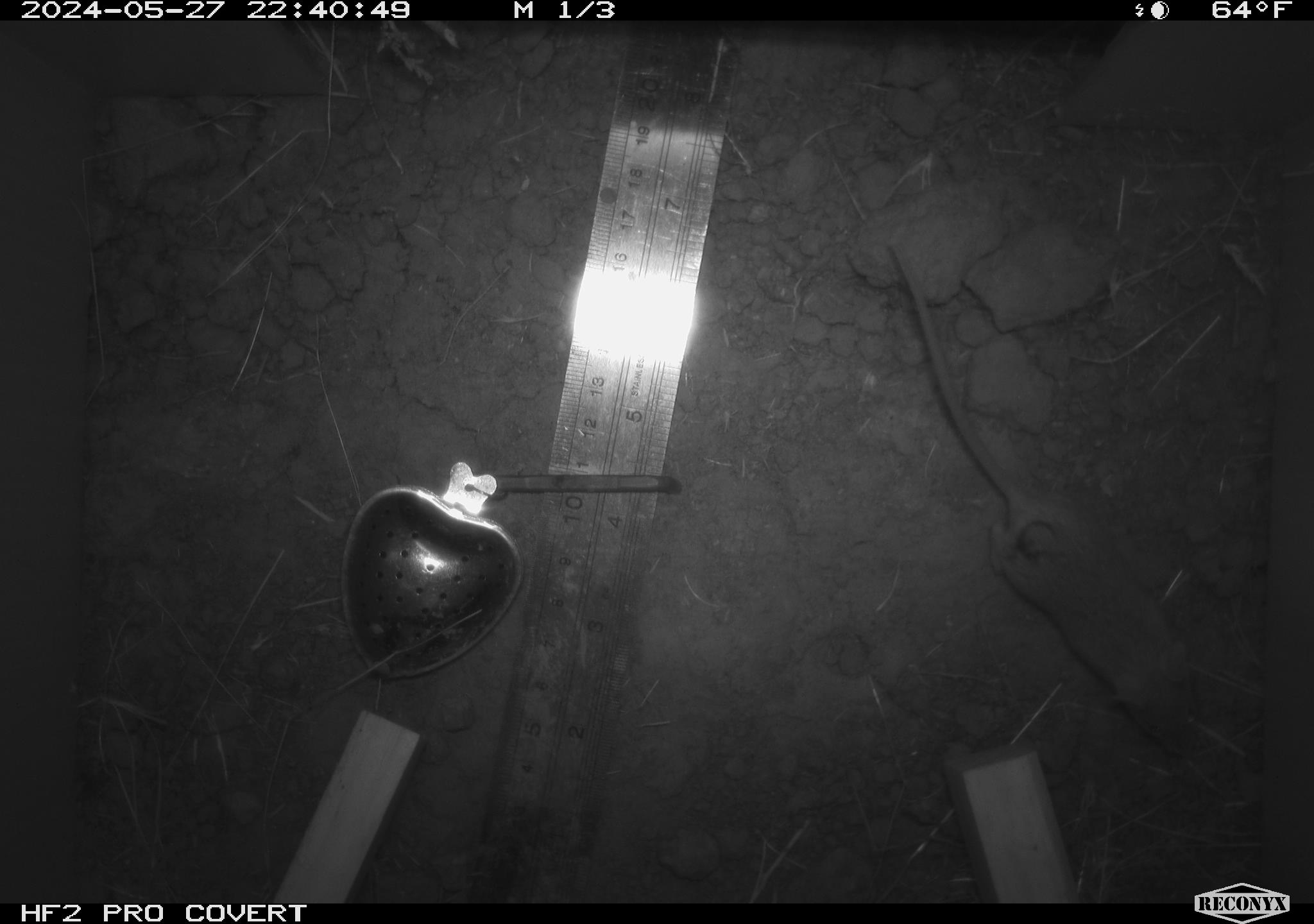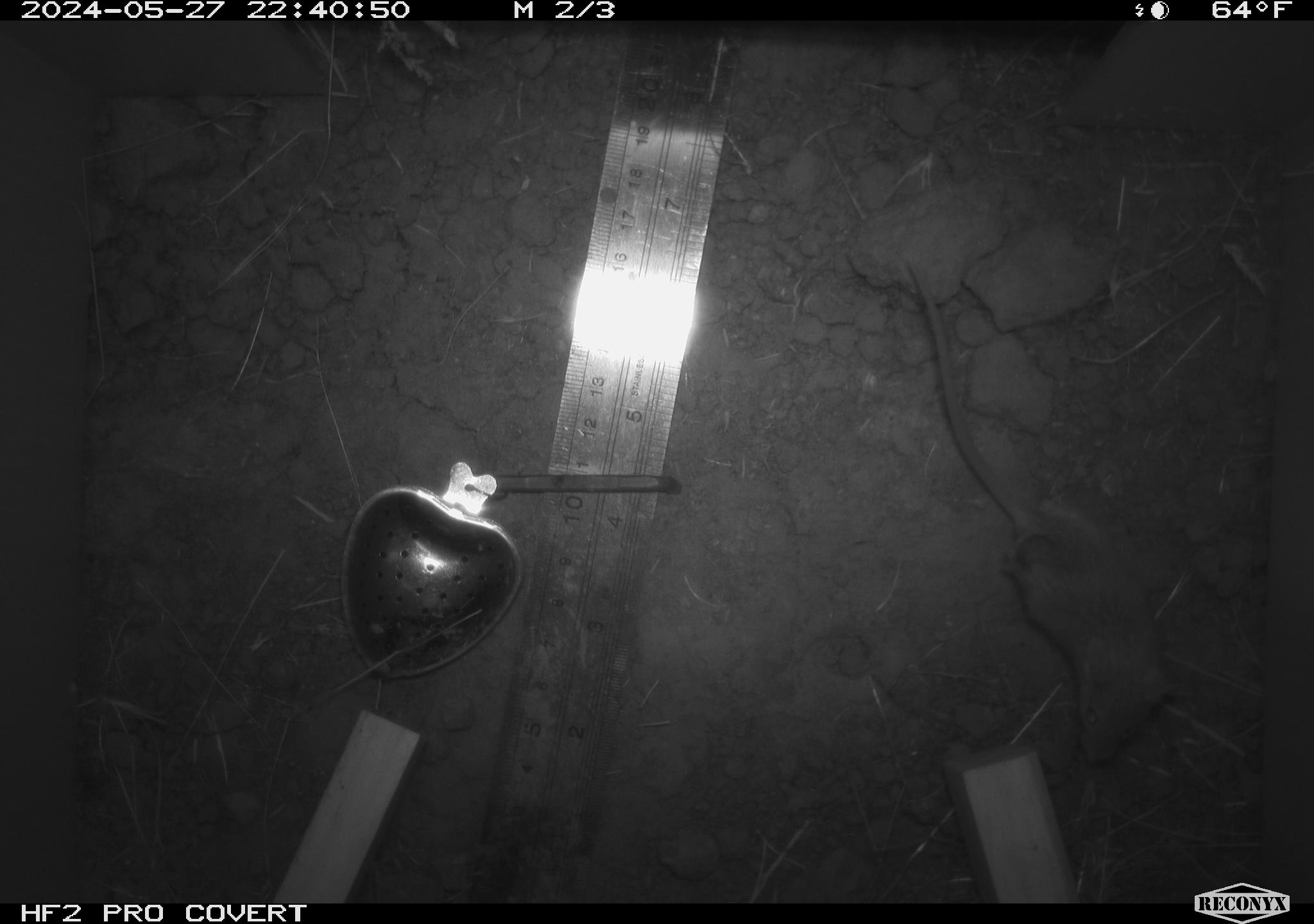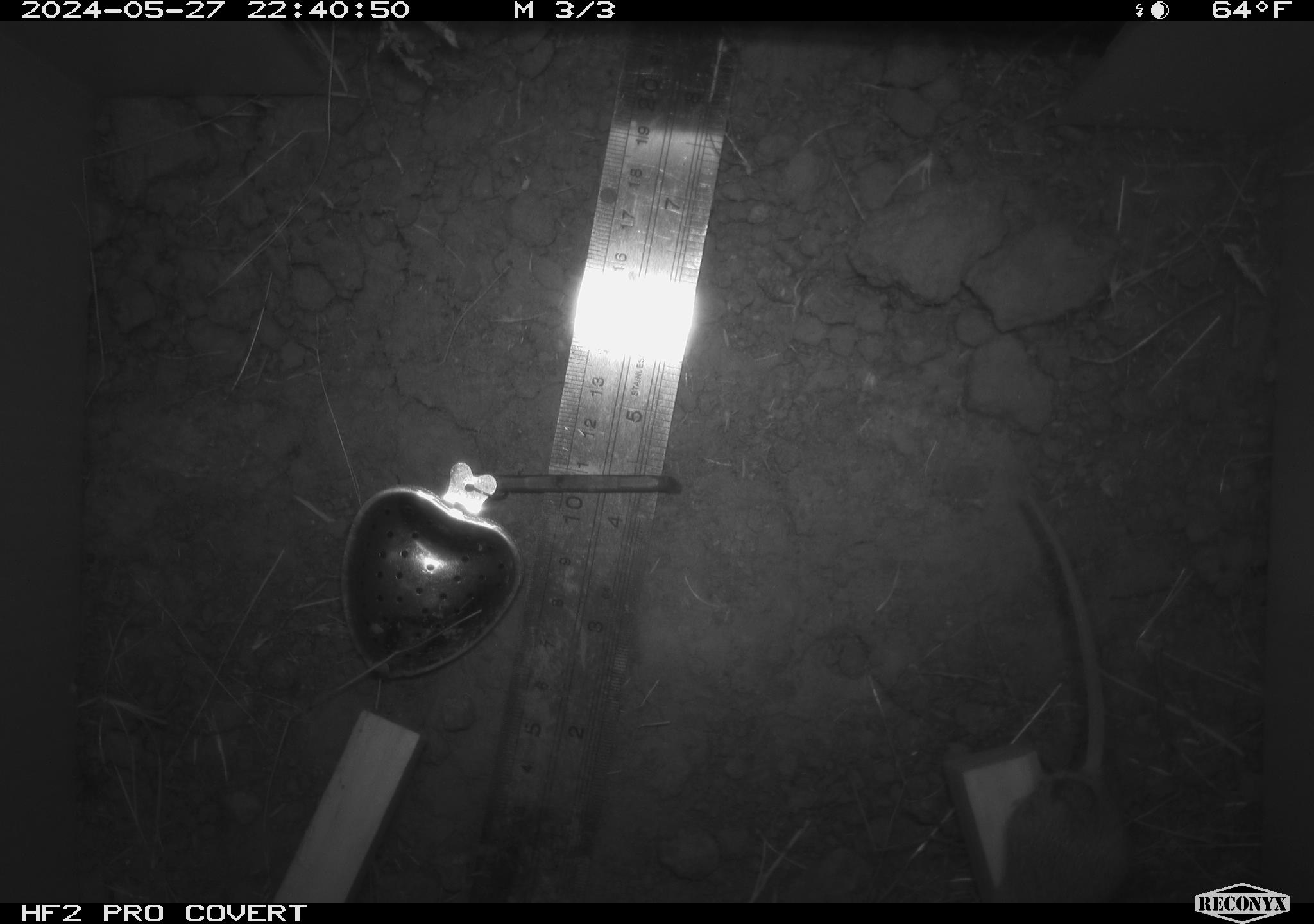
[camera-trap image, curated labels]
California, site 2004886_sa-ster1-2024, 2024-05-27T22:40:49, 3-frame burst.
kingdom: Animalia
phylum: Chordata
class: Mammalia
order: Rodentia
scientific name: Rodentia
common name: mouse species